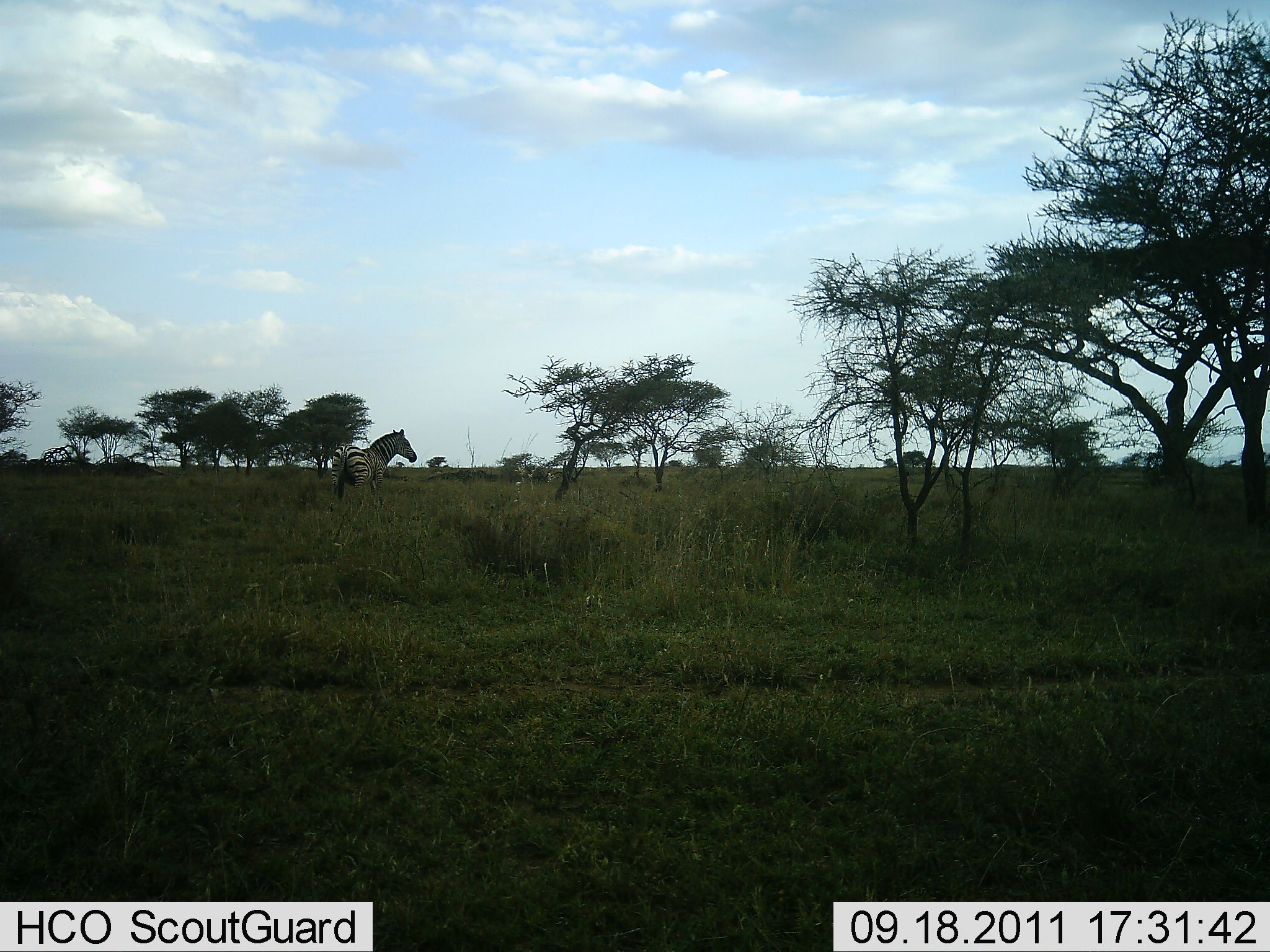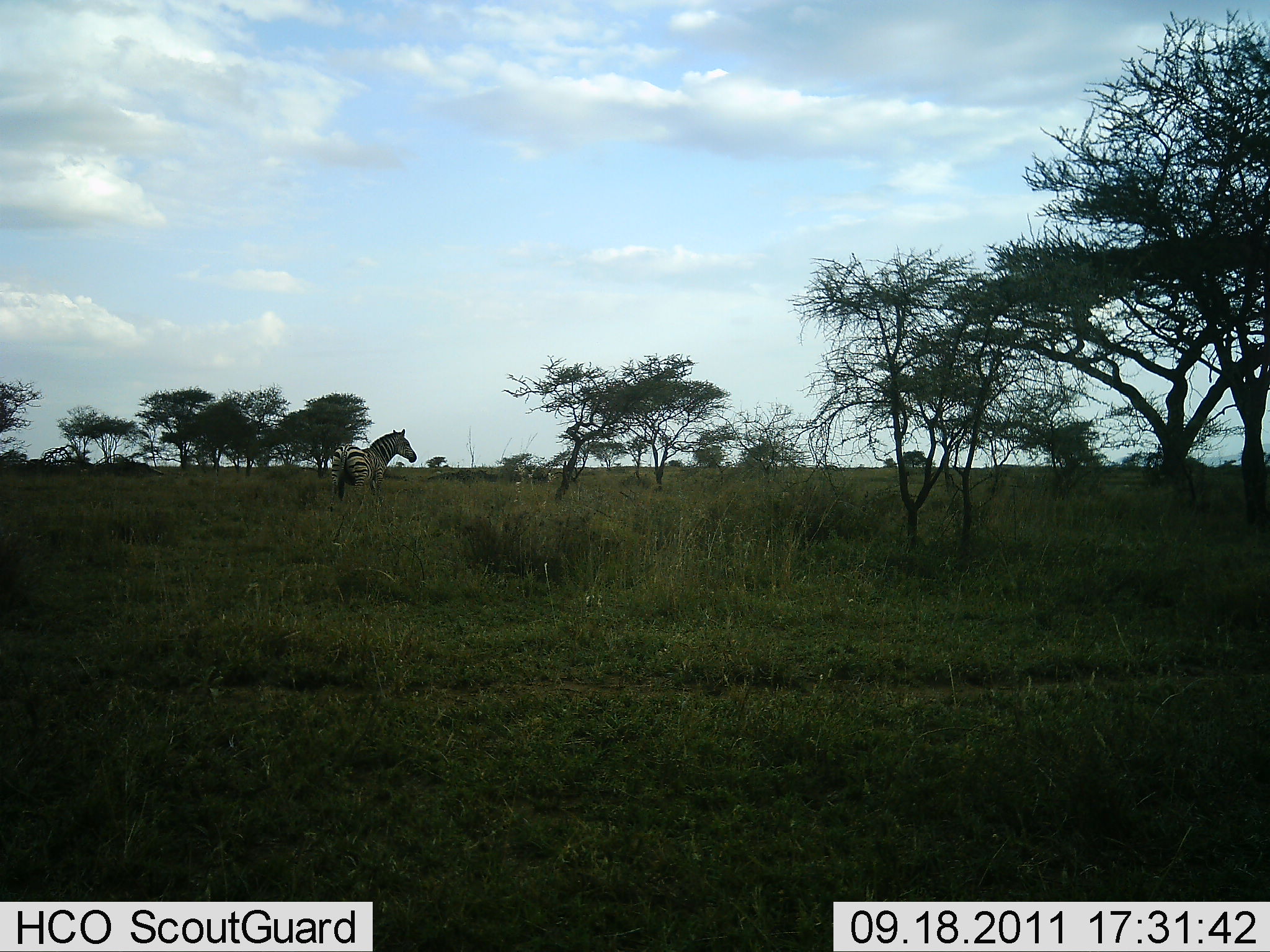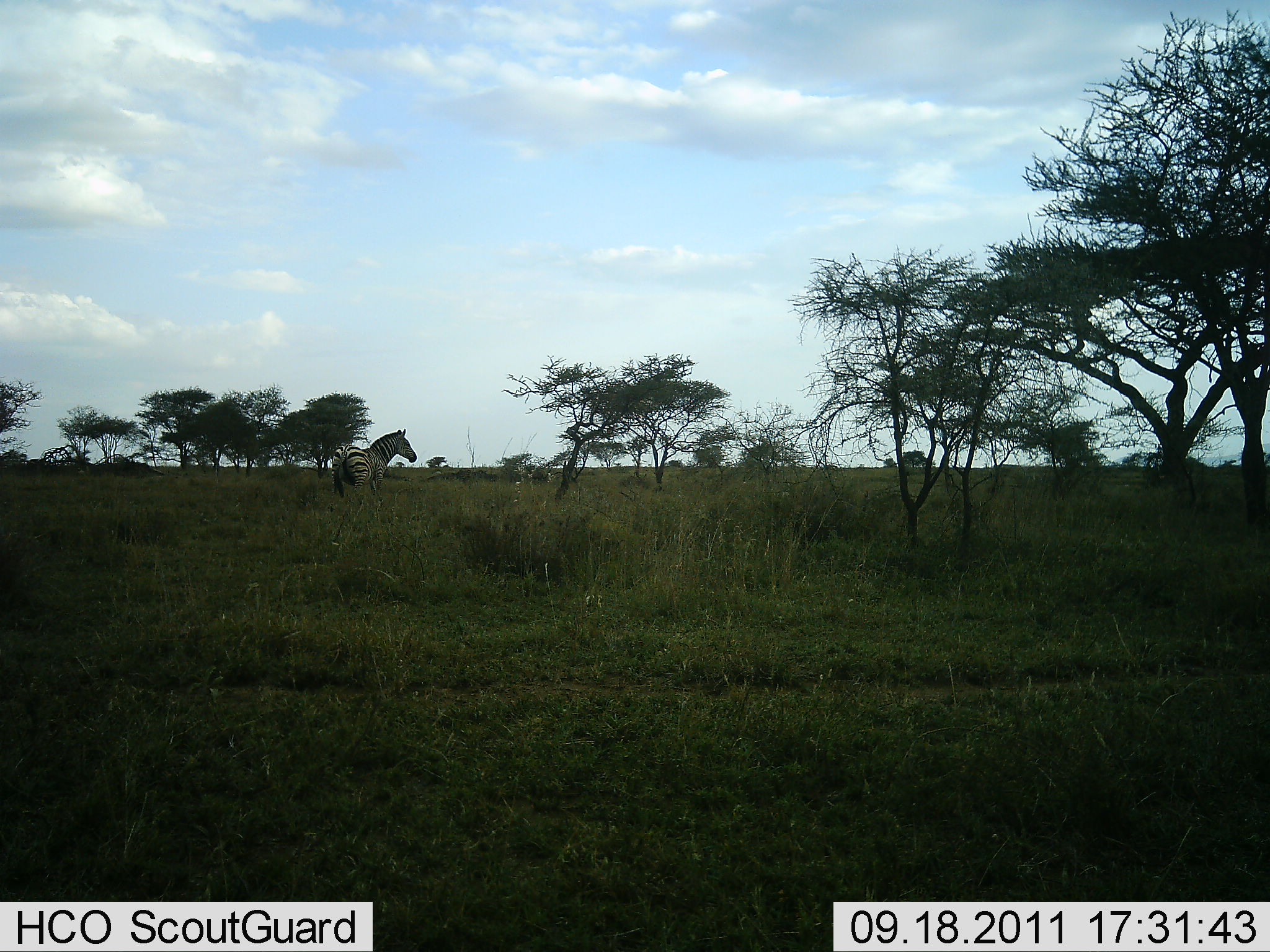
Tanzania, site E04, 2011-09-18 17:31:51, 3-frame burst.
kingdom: Animalia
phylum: Chordata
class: Mammalia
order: Perissodactyla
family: Equidae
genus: Equus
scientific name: Equus quagga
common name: plains zebra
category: zebra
Zebra (plains zebra) (Equus quagga), count 1. Behavior (volunteer vote fractions): standing 100%, resting 0%, moving 0%, interacting 0%. Young present (vote fraction): 0%. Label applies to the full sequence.